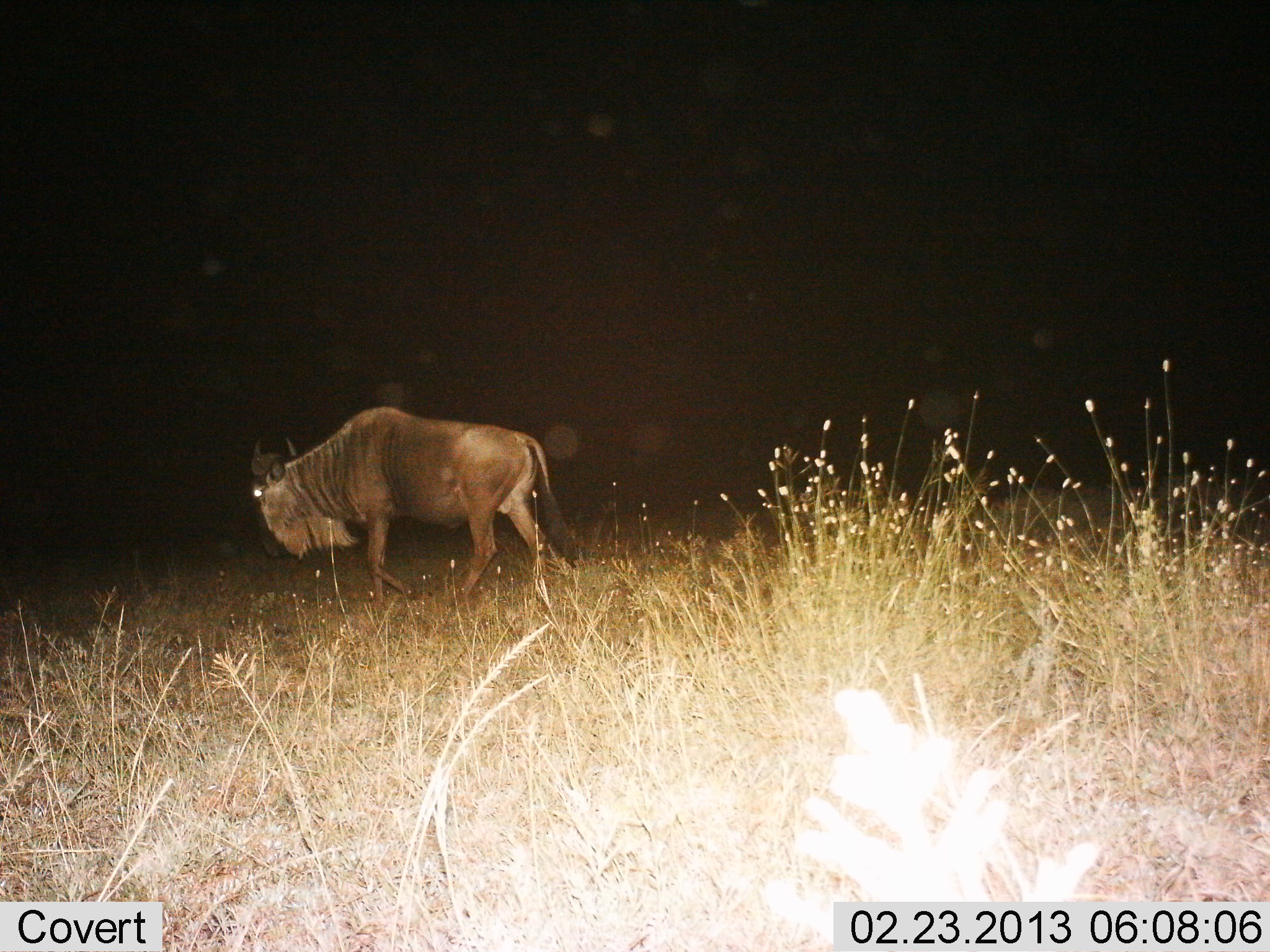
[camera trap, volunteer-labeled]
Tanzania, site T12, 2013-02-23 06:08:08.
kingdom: Animalia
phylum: Chordata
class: Mammalia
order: Artiodactyla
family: Bovidae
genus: Connochaetes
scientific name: Connochaetes taurinus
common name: blue wildebeest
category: wildebeest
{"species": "wildebeest (blue wildebeest) (Connochaetes taurinus)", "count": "1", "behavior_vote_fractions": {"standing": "12%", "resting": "0%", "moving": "83%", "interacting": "0%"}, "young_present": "0%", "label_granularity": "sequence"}